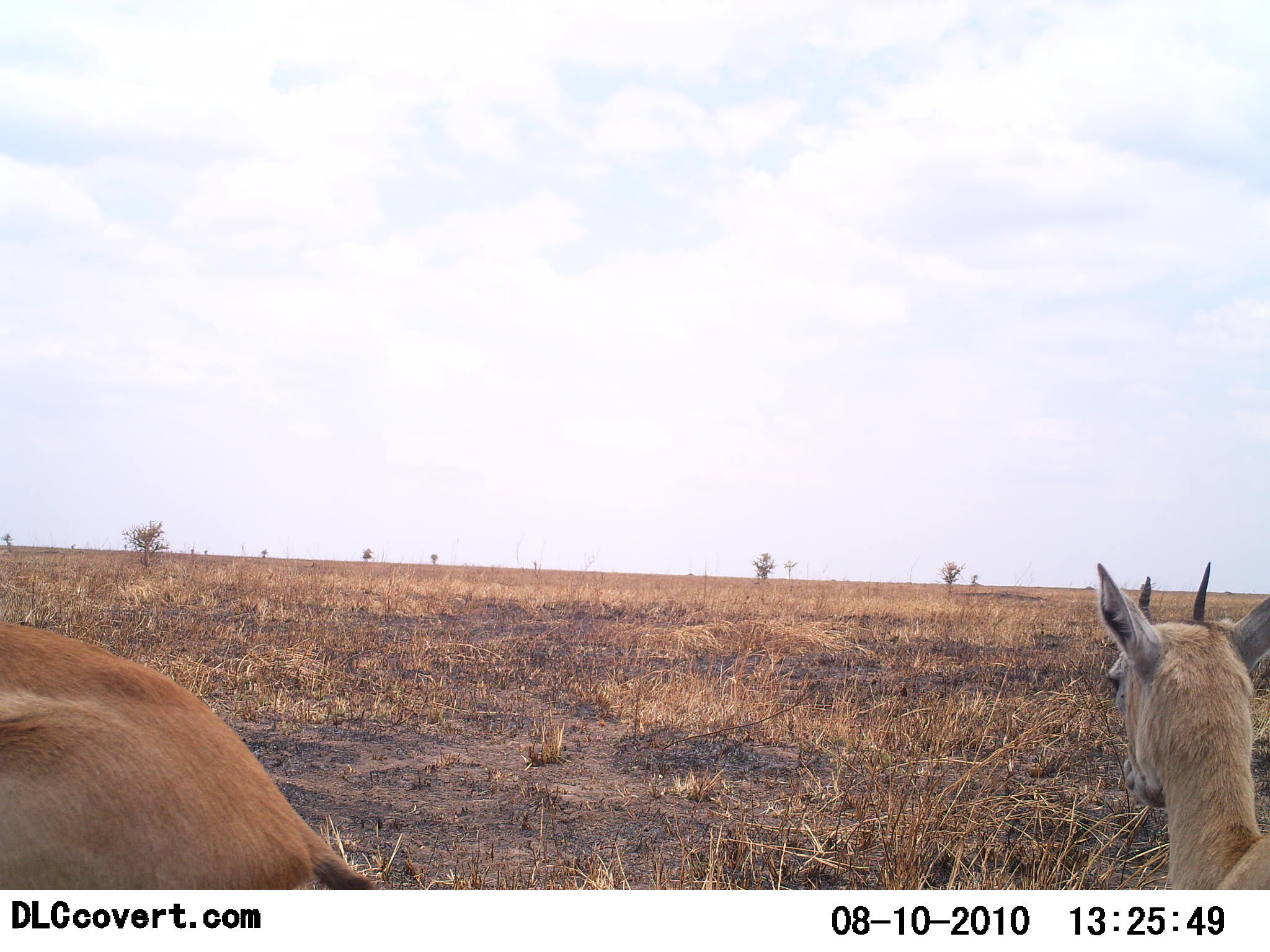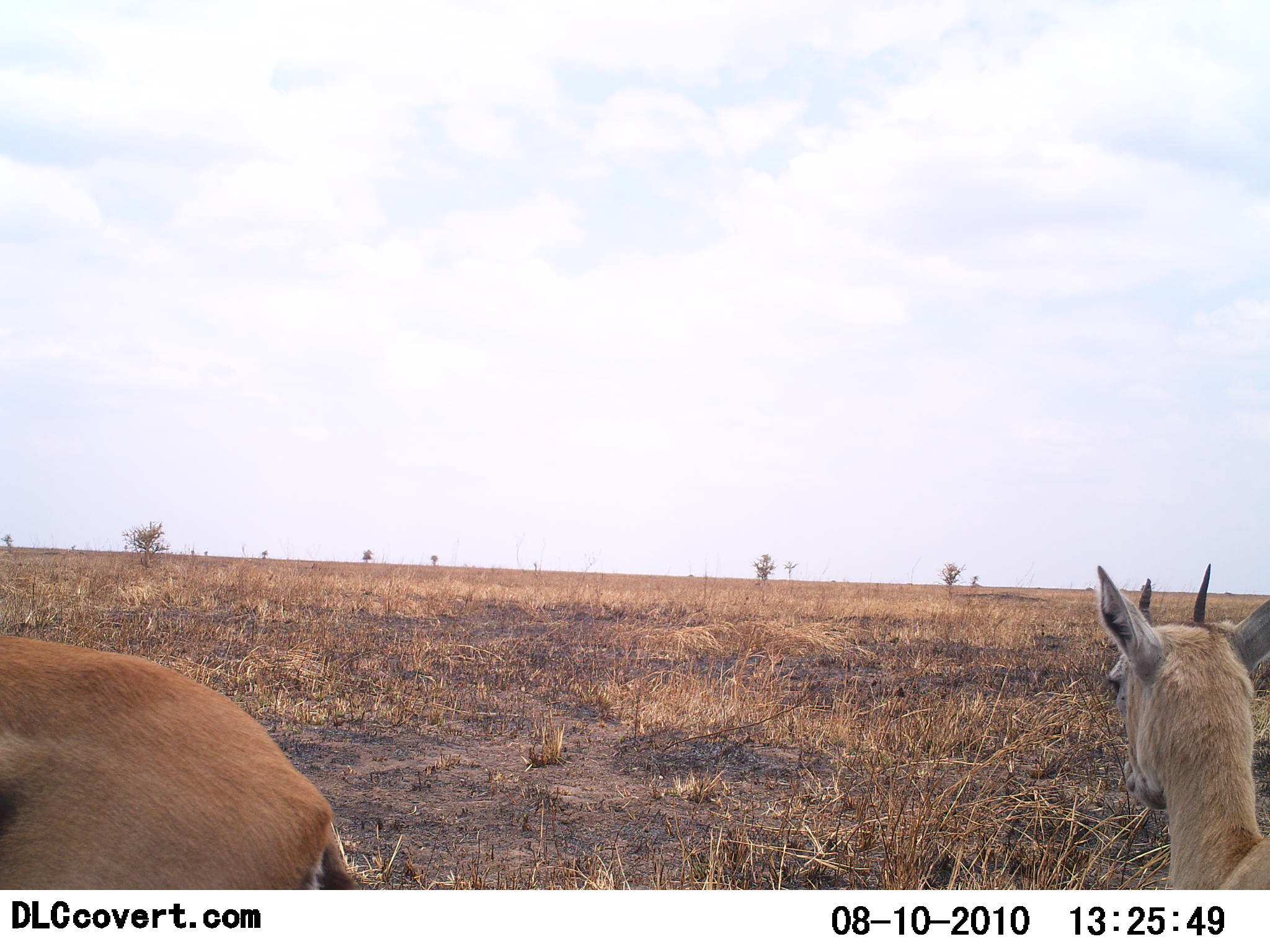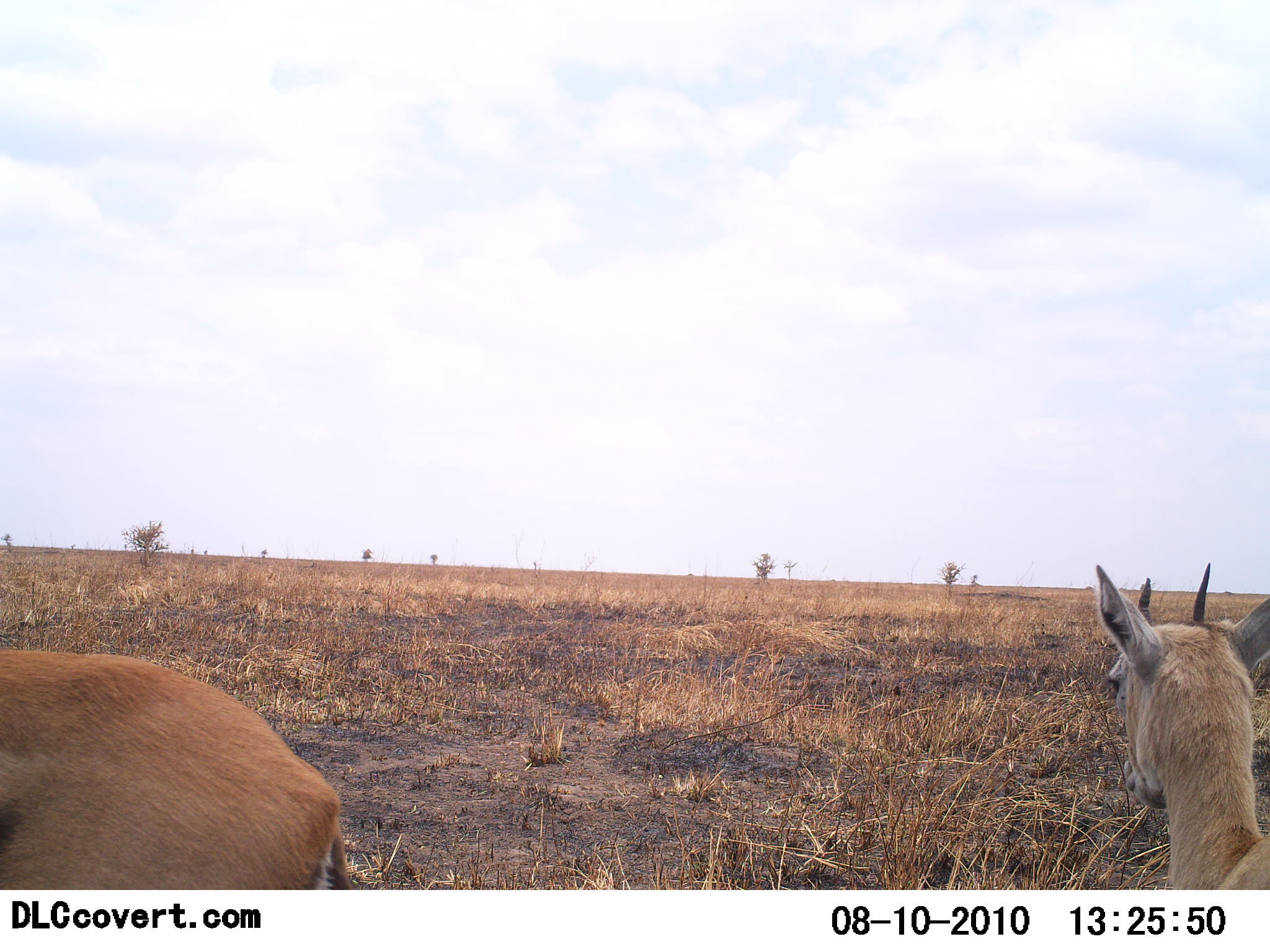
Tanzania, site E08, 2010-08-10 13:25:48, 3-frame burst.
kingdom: Animalia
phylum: Chordata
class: Mammalia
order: Artiodactyla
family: Bovidae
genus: Eudorcas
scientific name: Eudorcas thomsonii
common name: thomson's gazelle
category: gazellethomsons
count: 2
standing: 77%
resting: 15%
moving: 8%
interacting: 0%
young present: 0%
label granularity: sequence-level